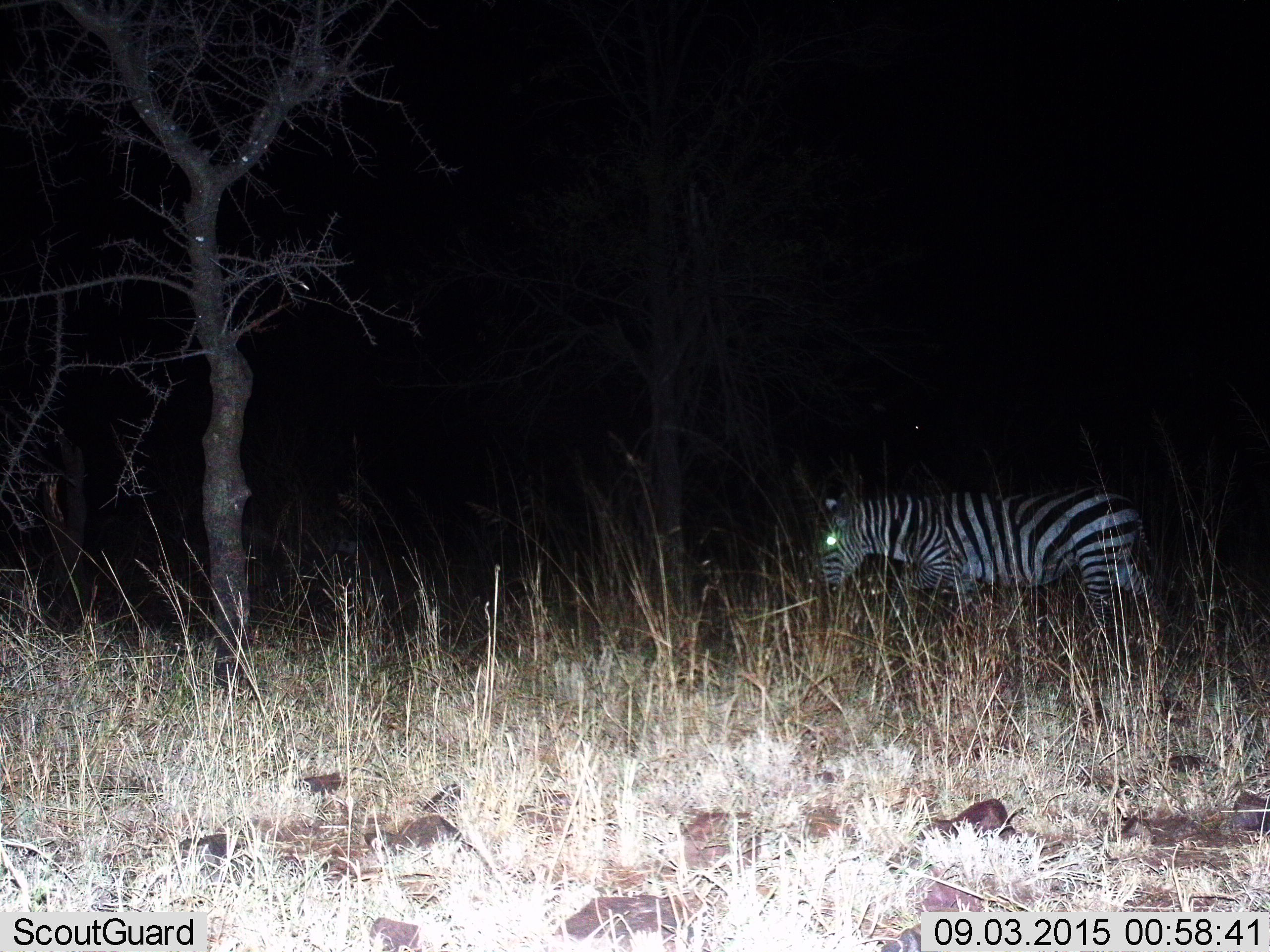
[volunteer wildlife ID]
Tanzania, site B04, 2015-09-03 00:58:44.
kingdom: Animalia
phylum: Chordata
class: Mammalia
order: Perissodactyla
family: Equidae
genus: Equus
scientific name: Equus quagga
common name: plains zebra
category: zebra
Zebra (plains zebra) (Equus quagga), count 1. Behavior (volunteer vote fractions): standing 39%, resting 0%, moving 56%, interacting 0%. Young present (vote fraction): 0%. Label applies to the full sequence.